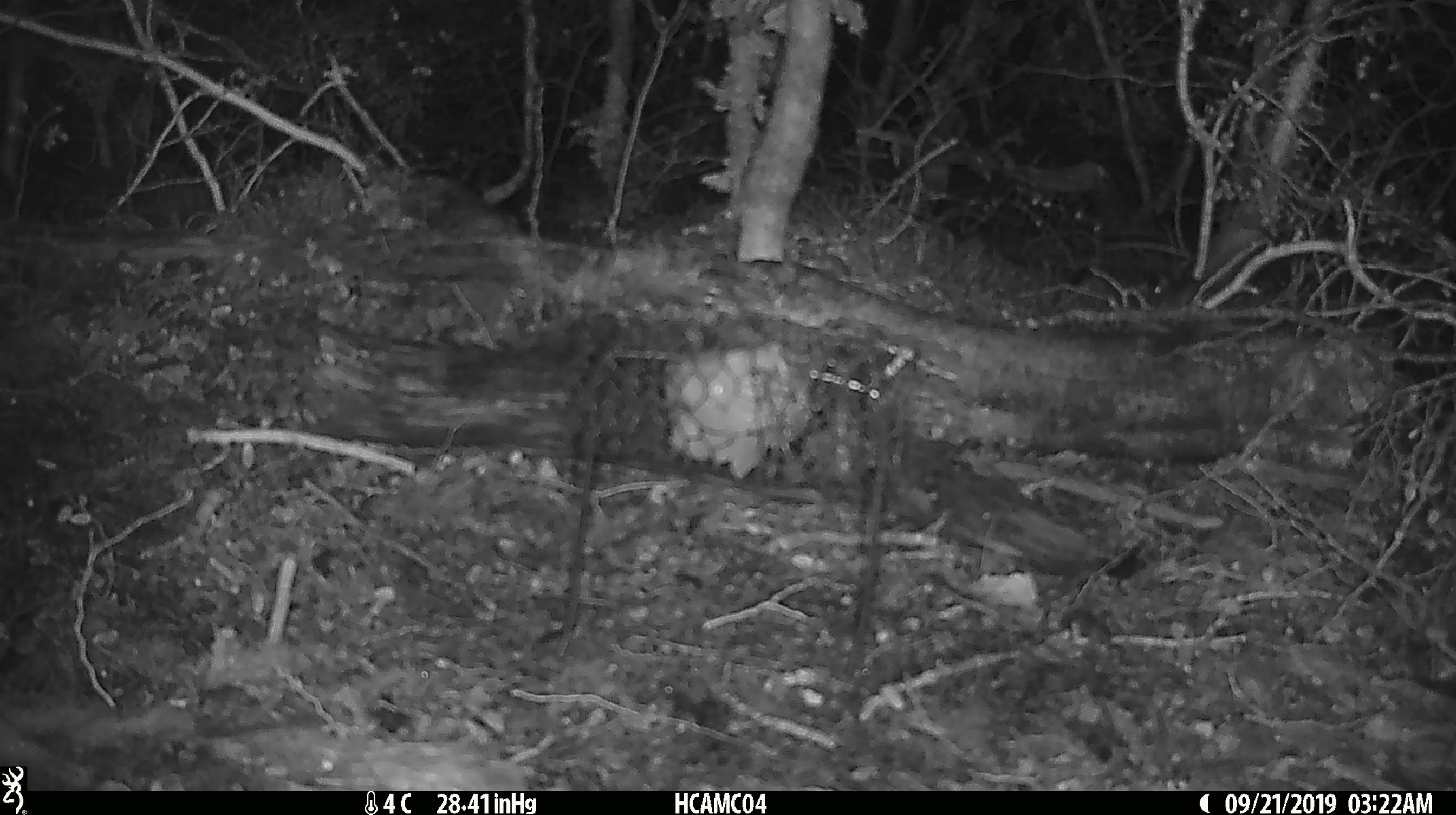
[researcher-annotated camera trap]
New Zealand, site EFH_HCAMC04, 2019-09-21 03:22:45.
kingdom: Animalia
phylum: Chordata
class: Mammalia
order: Rodentia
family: Muridae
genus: Mus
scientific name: Mus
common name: mouse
Mouse (Mus).